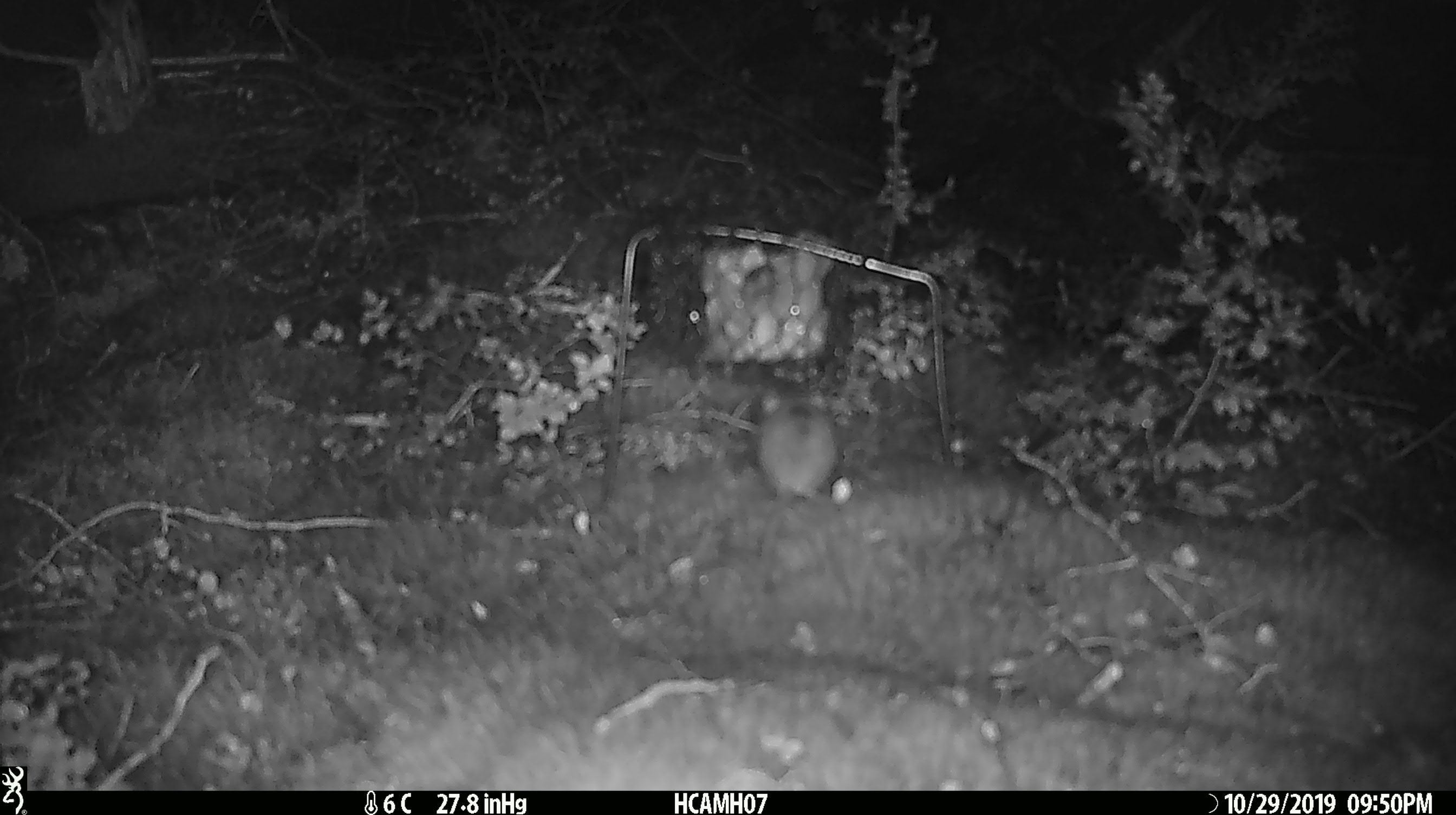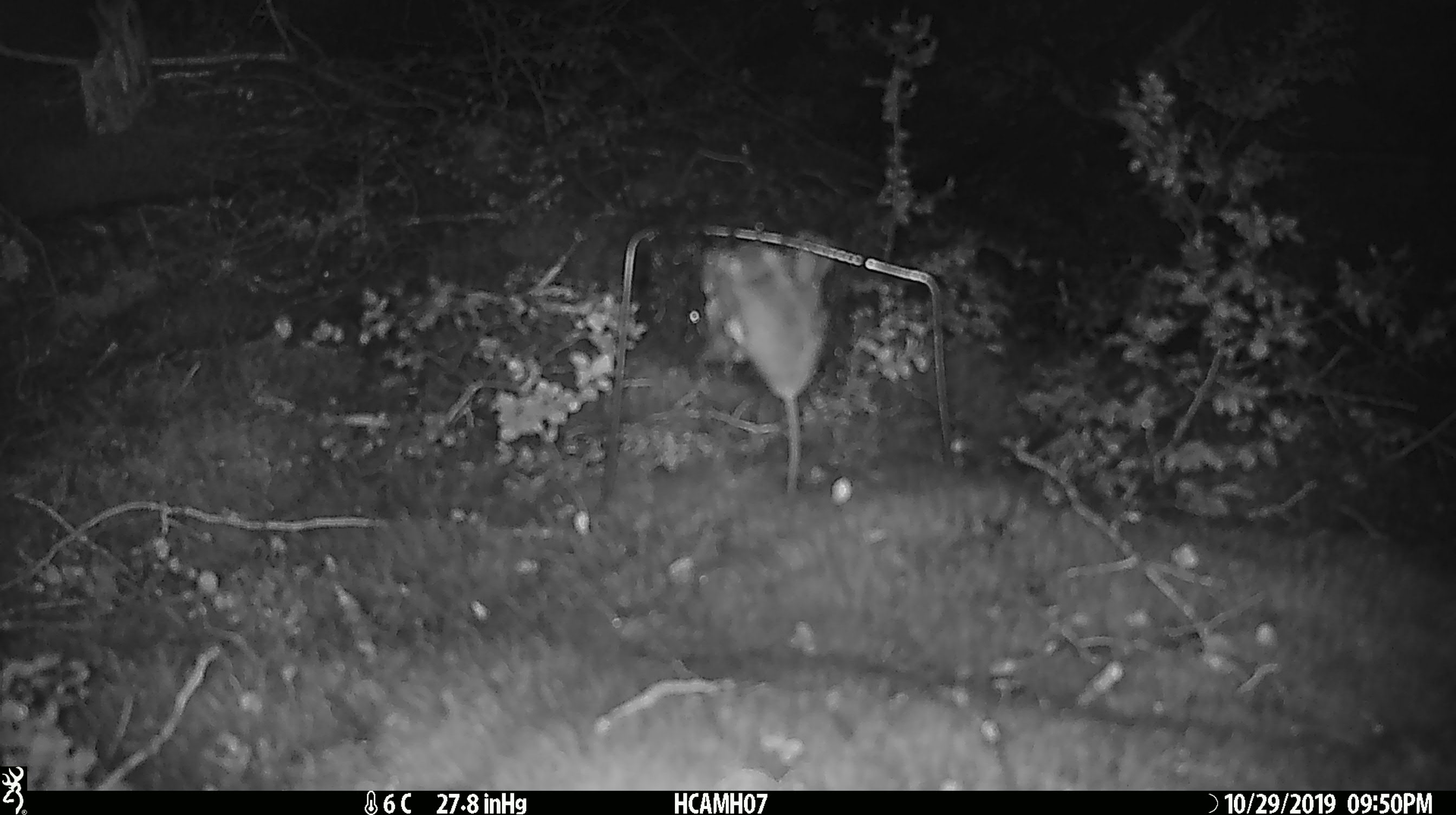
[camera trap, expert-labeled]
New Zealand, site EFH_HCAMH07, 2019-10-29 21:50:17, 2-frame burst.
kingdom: Animalia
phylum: Chordata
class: Mammalia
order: Rodentia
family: Muridae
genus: Mus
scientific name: Mus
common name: mouse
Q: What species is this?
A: Mouse (Mus).